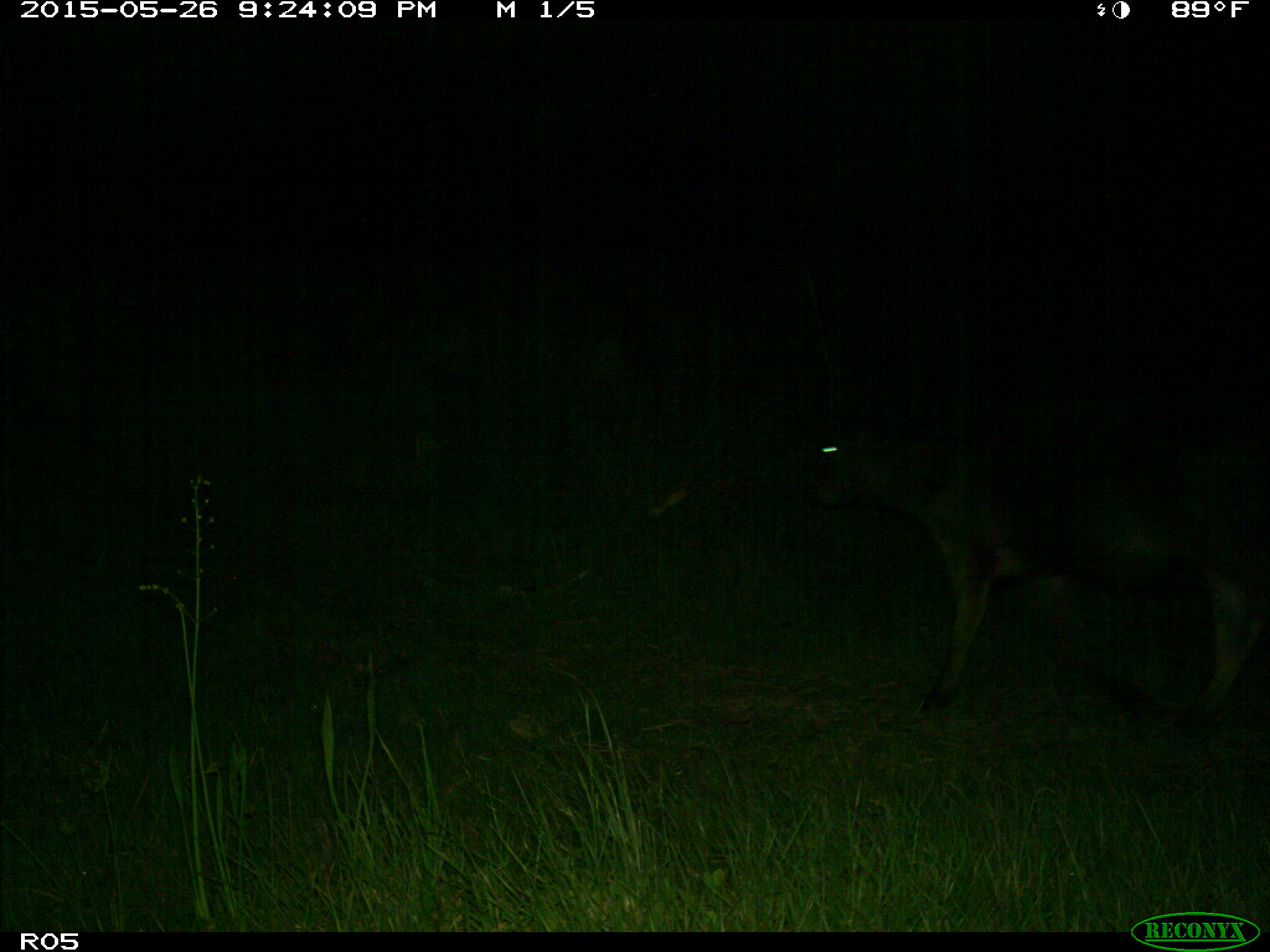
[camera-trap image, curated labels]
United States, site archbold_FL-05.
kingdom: Animalia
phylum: Chordata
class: Mammalia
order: Artiodactyla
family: Bovidae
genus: Bos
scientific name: Bos taurus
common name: domestic cow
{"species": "Bos taurus (domestic cow)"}